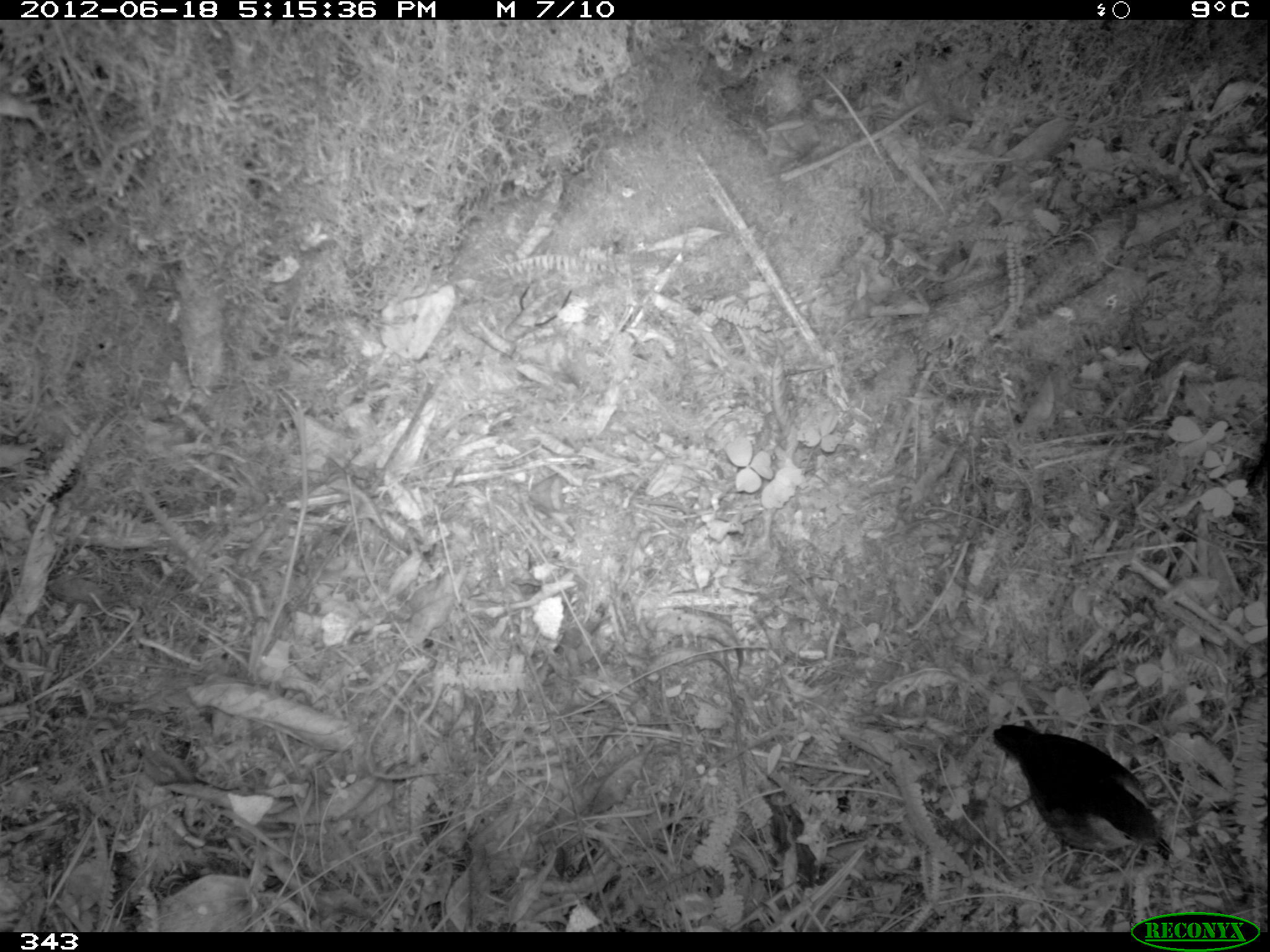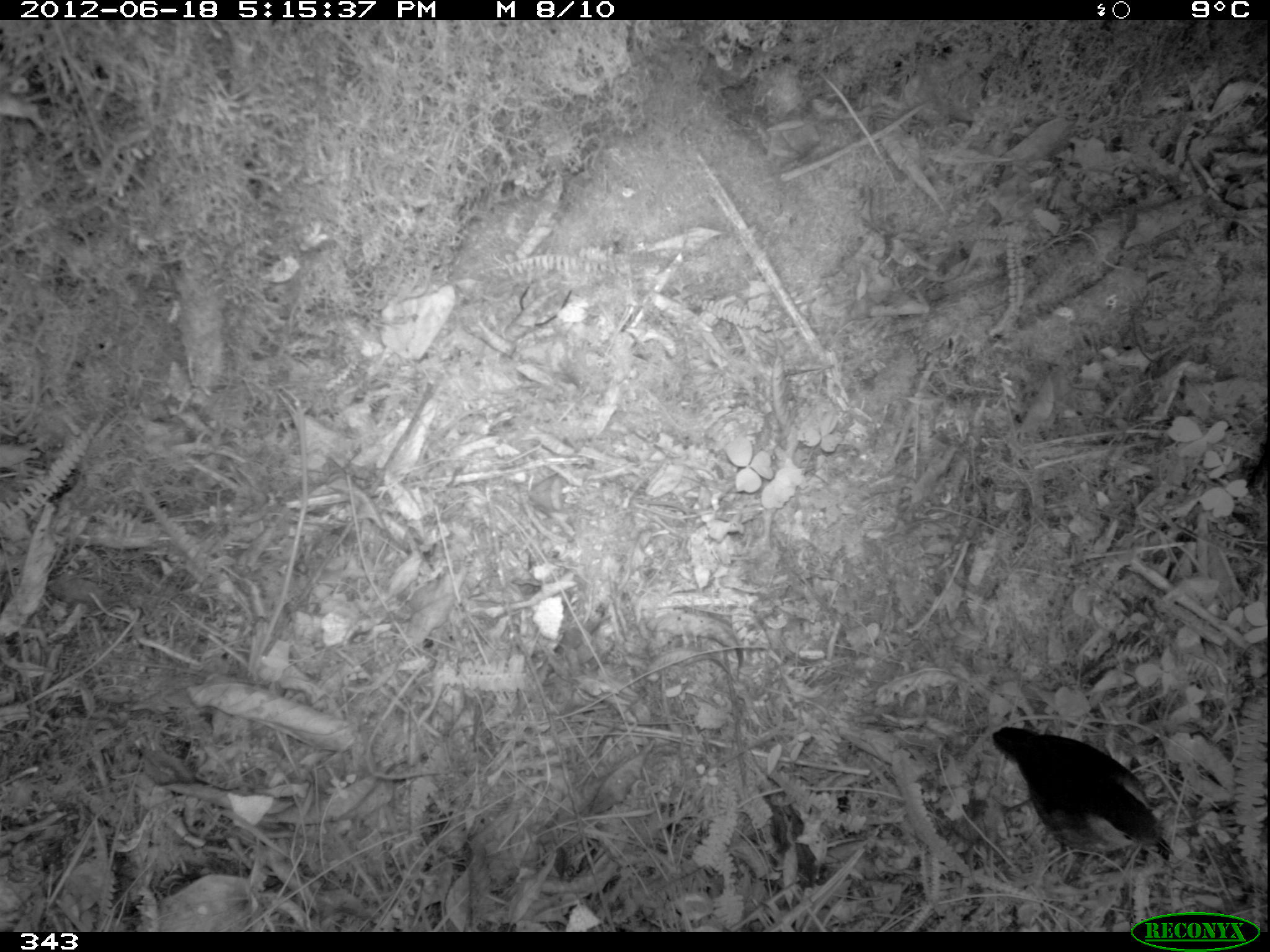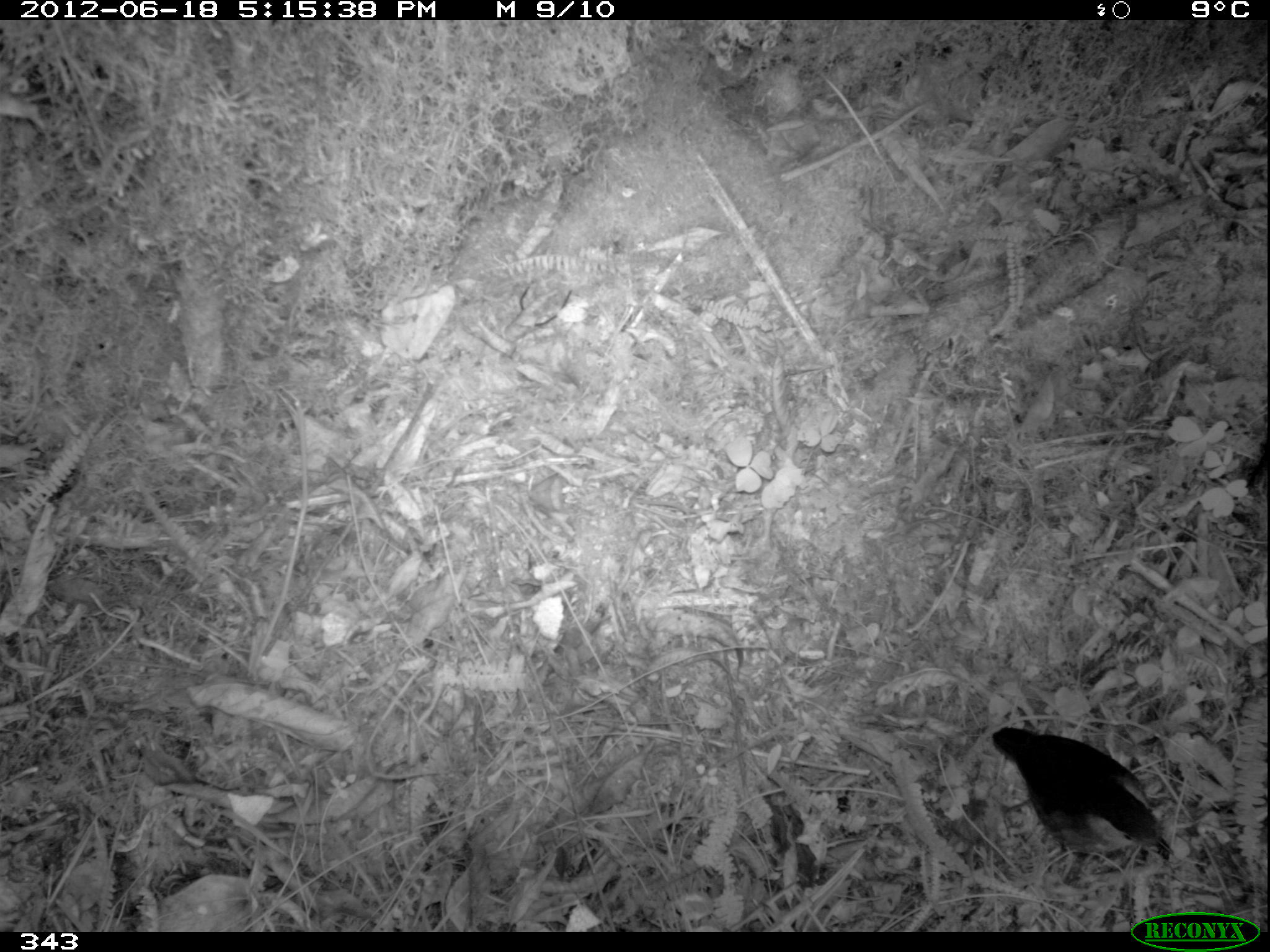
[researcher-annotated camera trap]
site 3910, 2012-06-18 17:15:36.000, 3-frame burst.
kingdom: Animalia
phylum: Chordata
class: Aves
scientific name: Aves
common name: bird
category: unknown bird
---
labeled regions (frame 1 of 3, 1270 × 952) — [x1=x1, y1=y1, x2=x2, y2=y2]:
unknown bird: [x1=993, y1=724, x2=1174, y2=854]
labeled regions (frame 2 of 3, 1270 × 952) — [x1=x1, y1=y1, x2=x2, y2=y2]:
unknown bird: [x1=992, y1=725, x2=1174, y2=854]